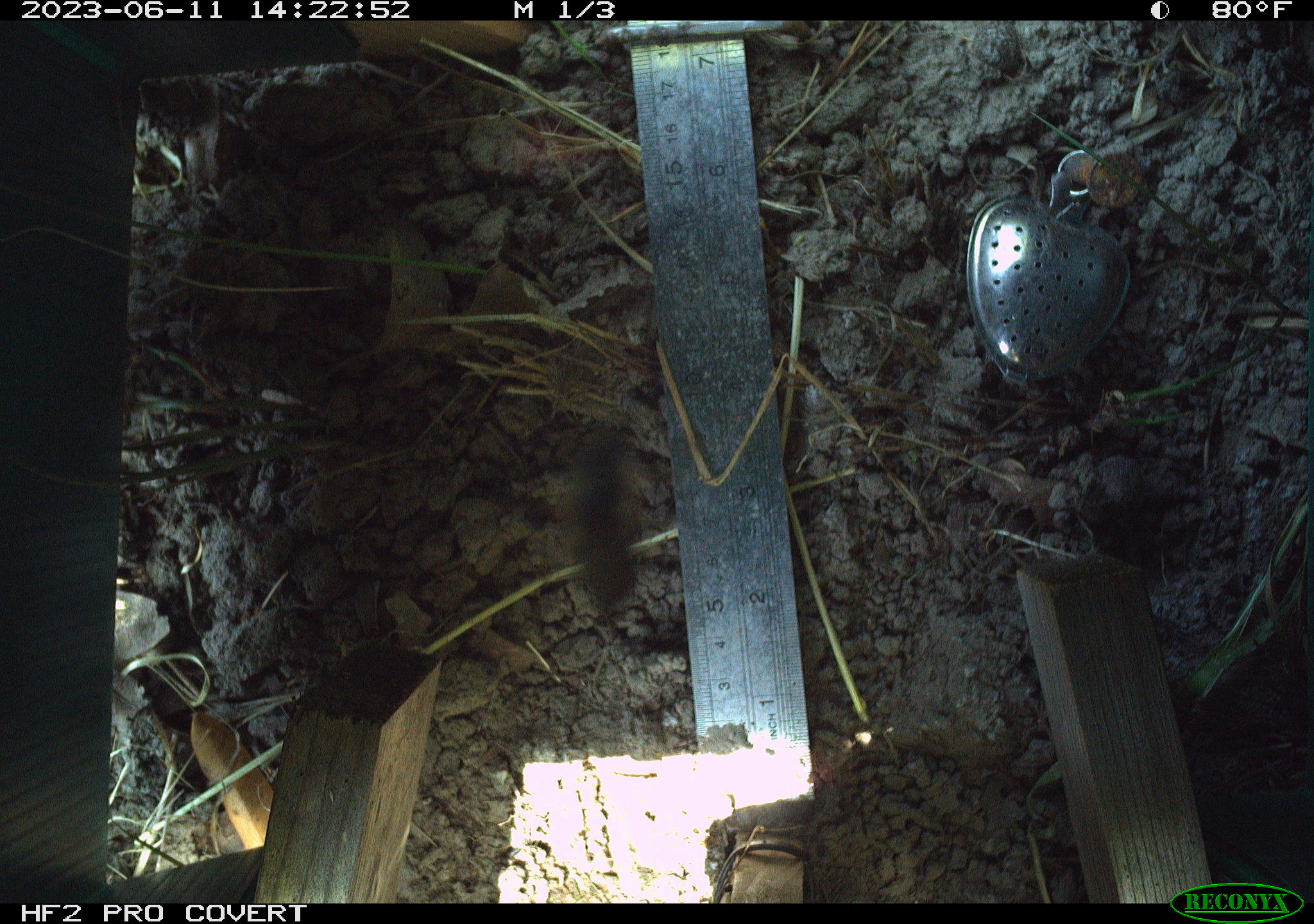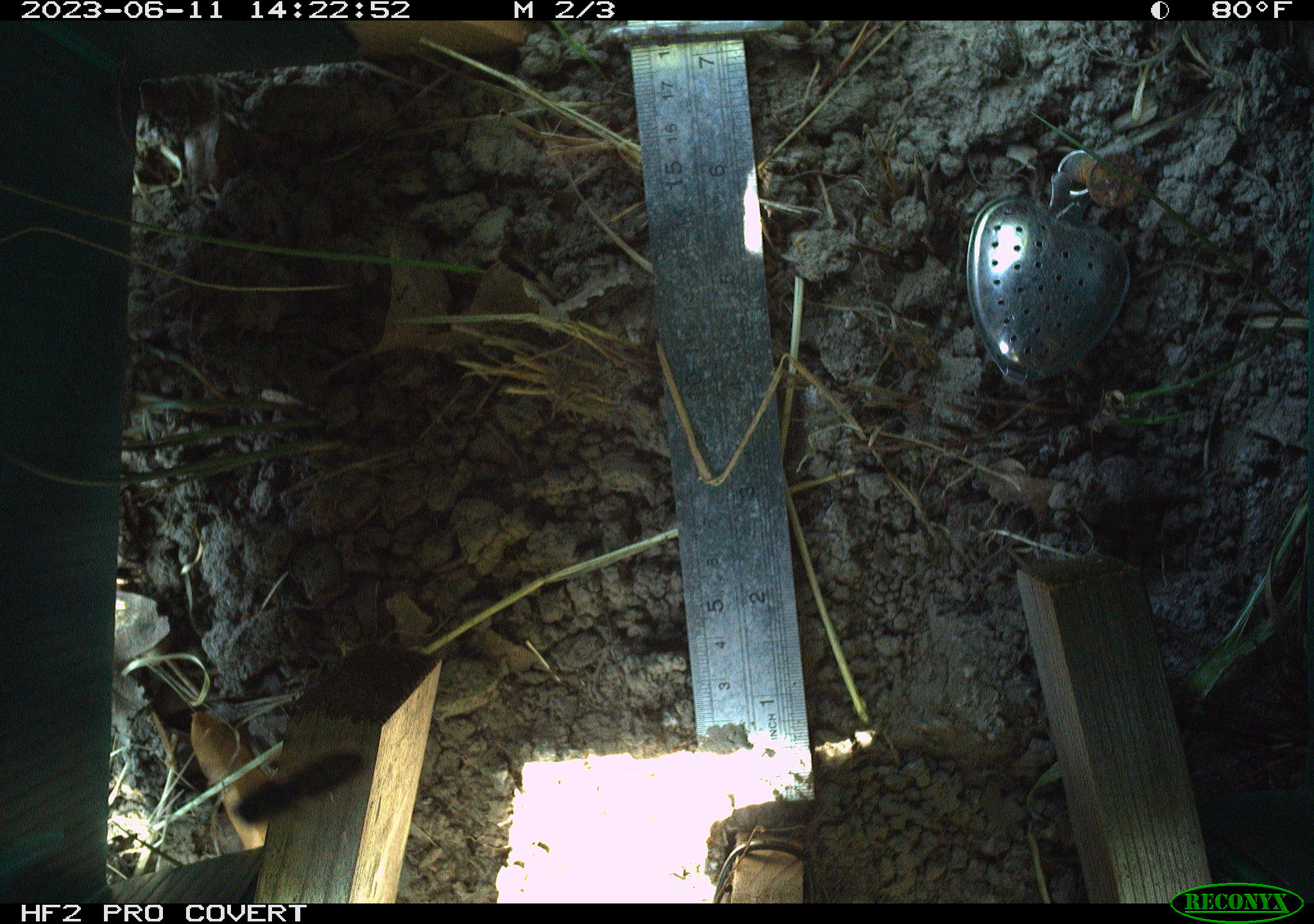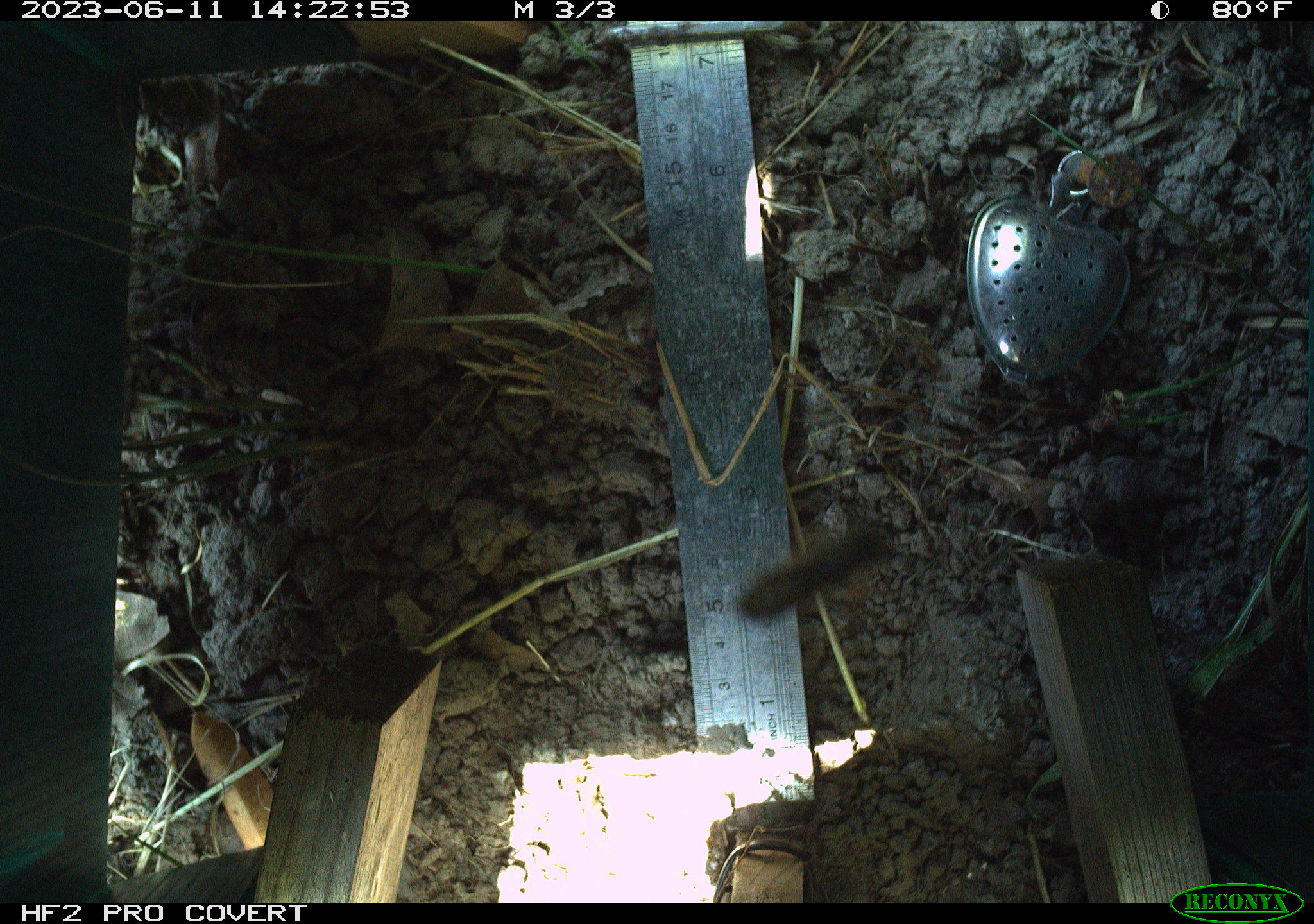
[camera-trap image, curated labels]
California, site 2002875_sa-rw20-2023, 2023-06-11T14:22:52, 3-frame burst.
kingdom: Animalia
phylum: Arthropoda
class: Insecta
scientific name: Insecta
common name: insect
Insect (Insecta).